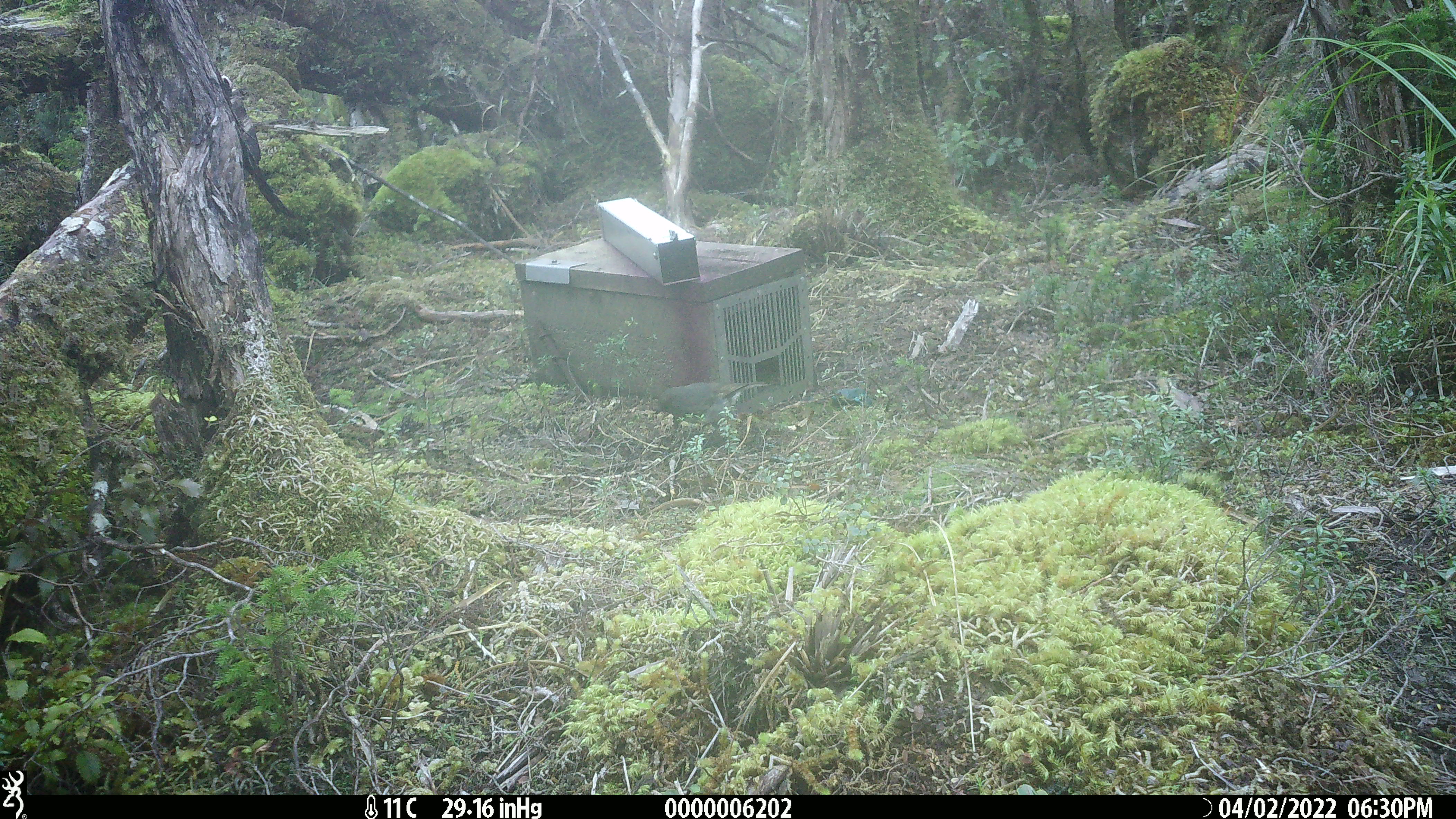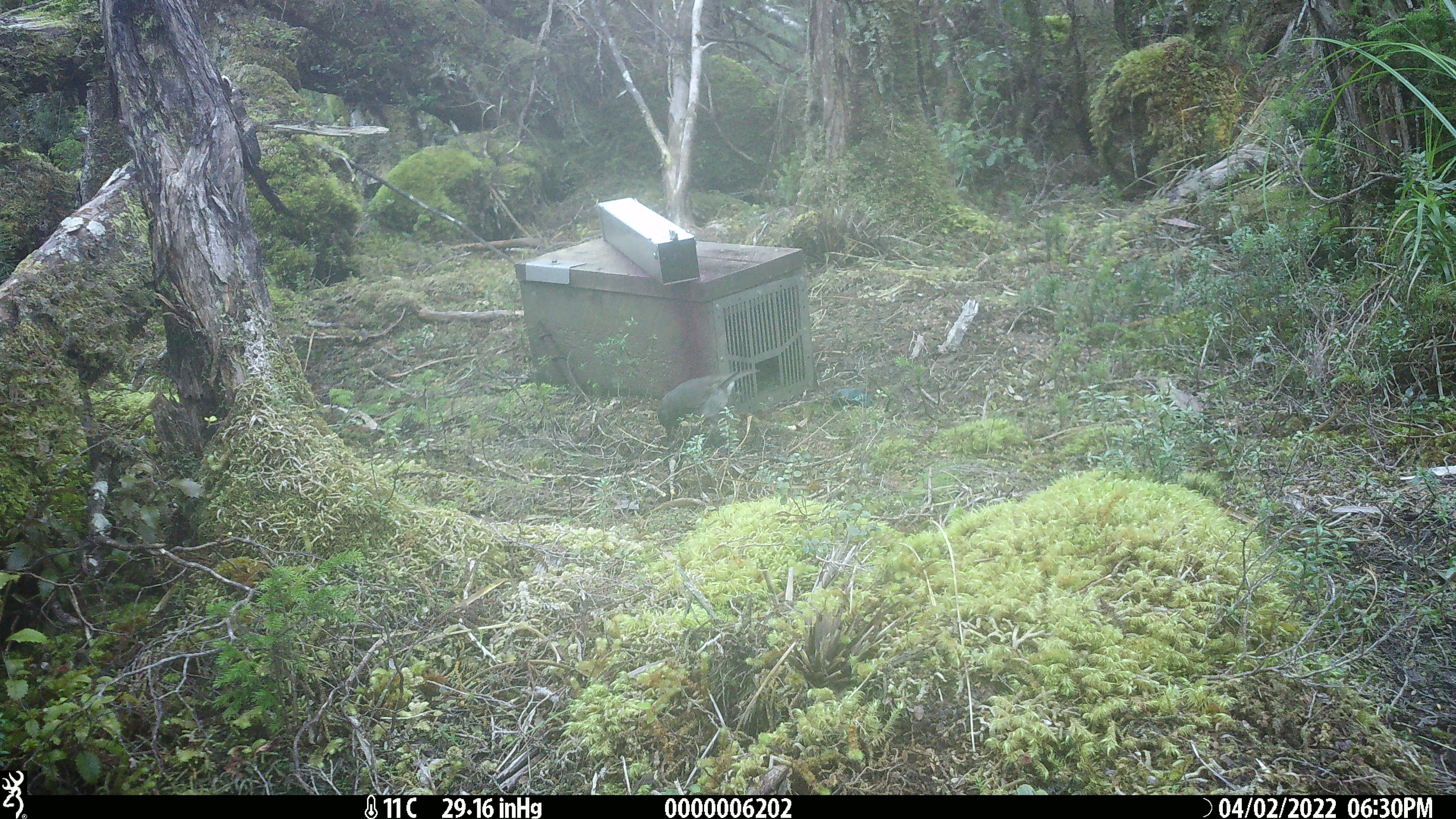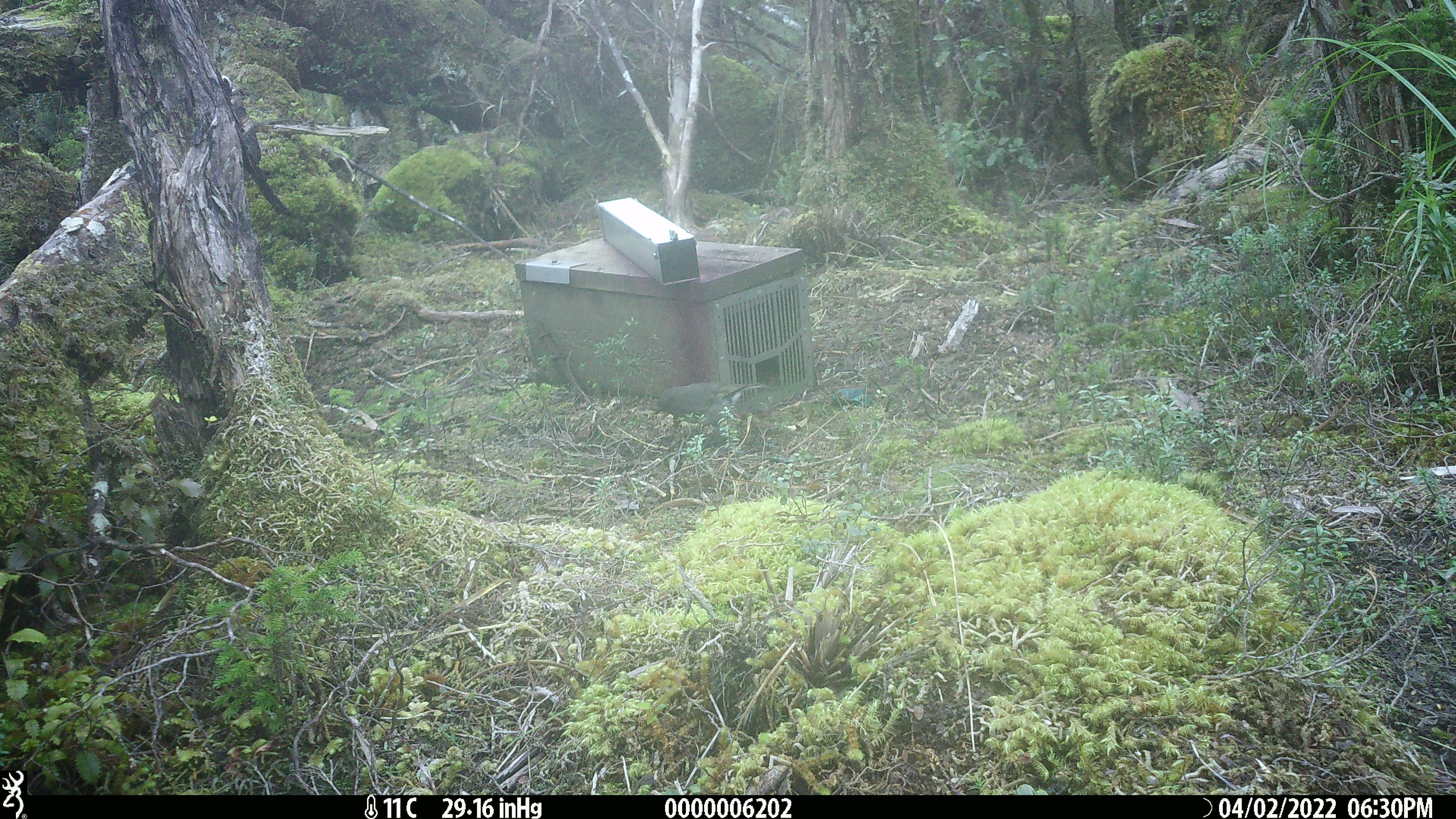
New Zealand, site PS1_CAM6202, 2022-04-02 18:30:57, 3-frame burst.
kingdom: Animalia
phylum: Chordata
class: Aves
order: Passeriformes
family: Petroicidae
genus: Petroica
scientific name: Petroica australis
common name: new zealand robin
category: robin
Robin (new zealand robin) (Petroica australis).